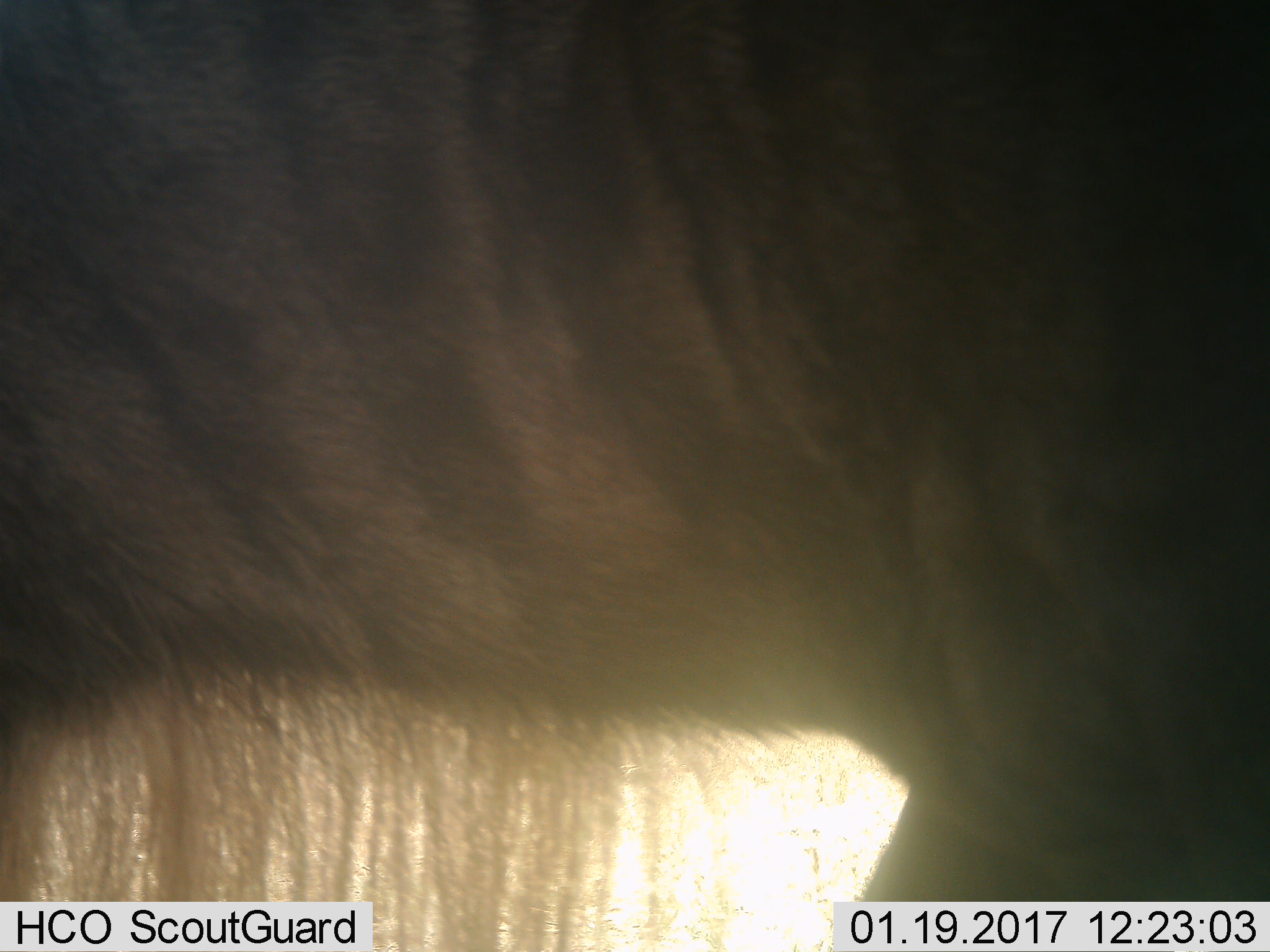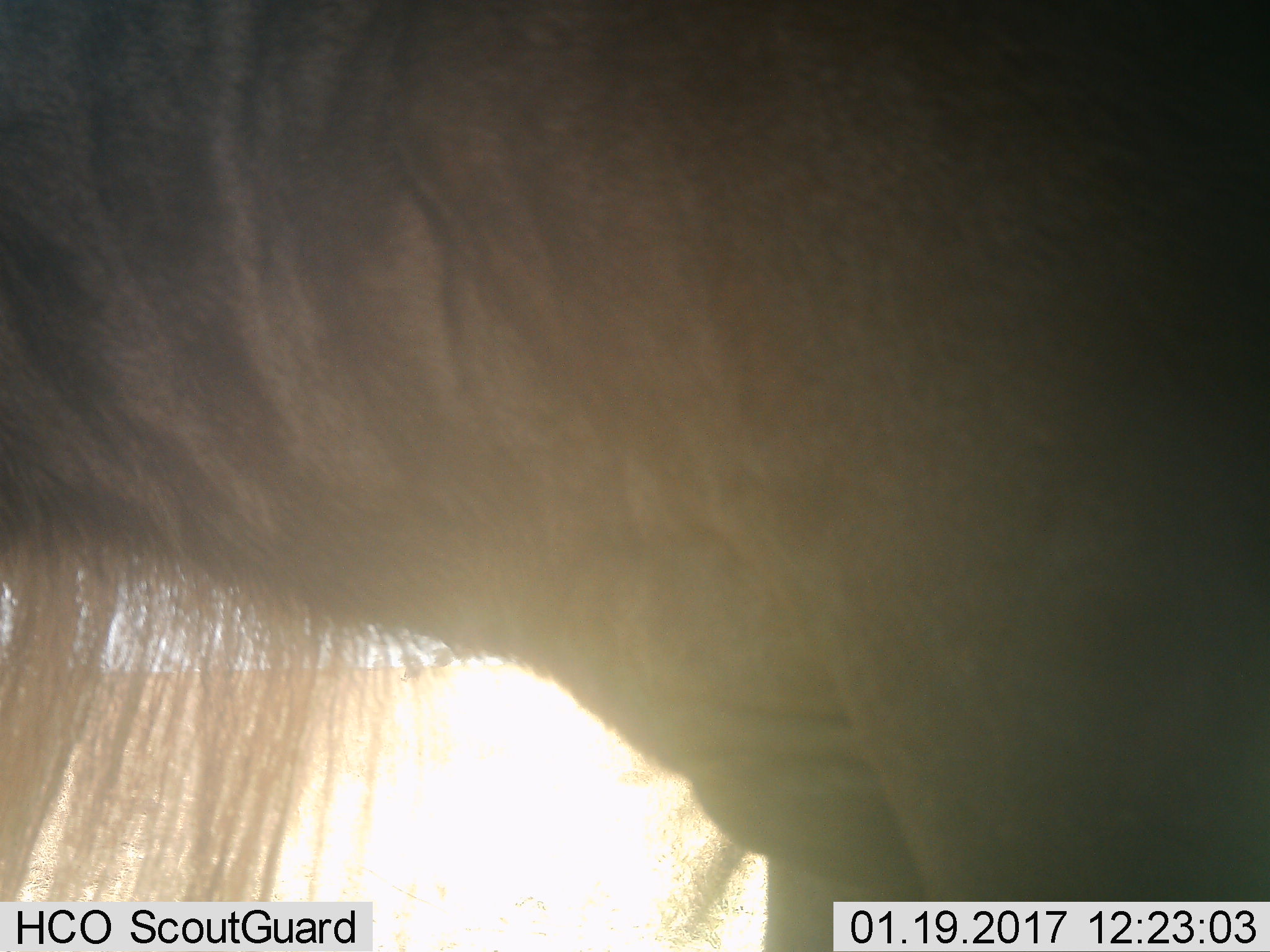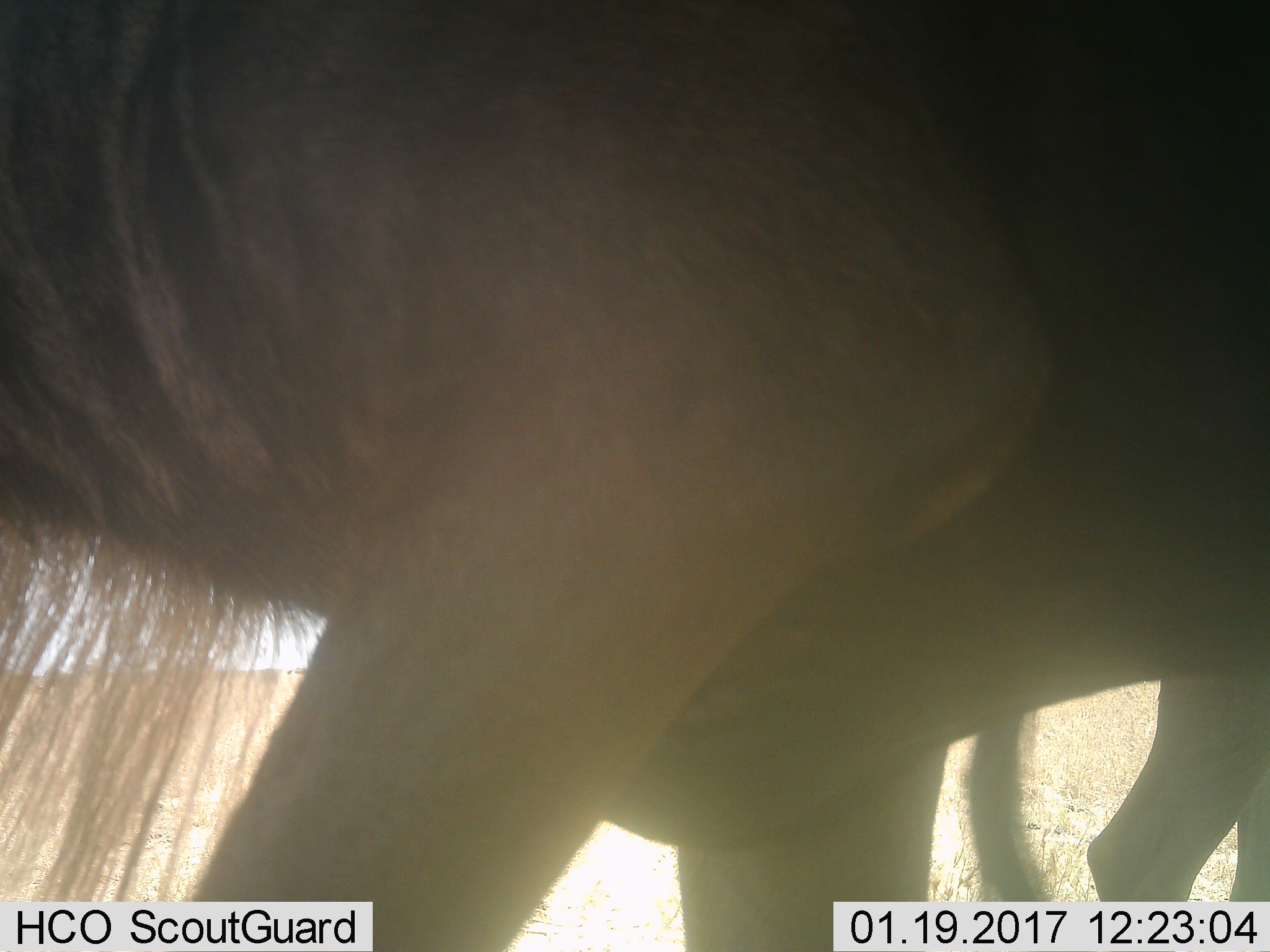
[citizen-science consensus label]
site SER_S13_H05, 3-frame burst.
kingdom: Animalia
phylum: Chordata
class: Mammalia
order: Artiodactyla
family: Bovidae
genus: Connochaetes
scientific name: Connochaetes taurinus taurinus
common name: blue wildebeest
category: wildebeestblue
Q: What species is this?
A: Wildebeestblue (blue wildebeest) (Connochaetes taurinus taurinus).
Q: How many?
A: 1.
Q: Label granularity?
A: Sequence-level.